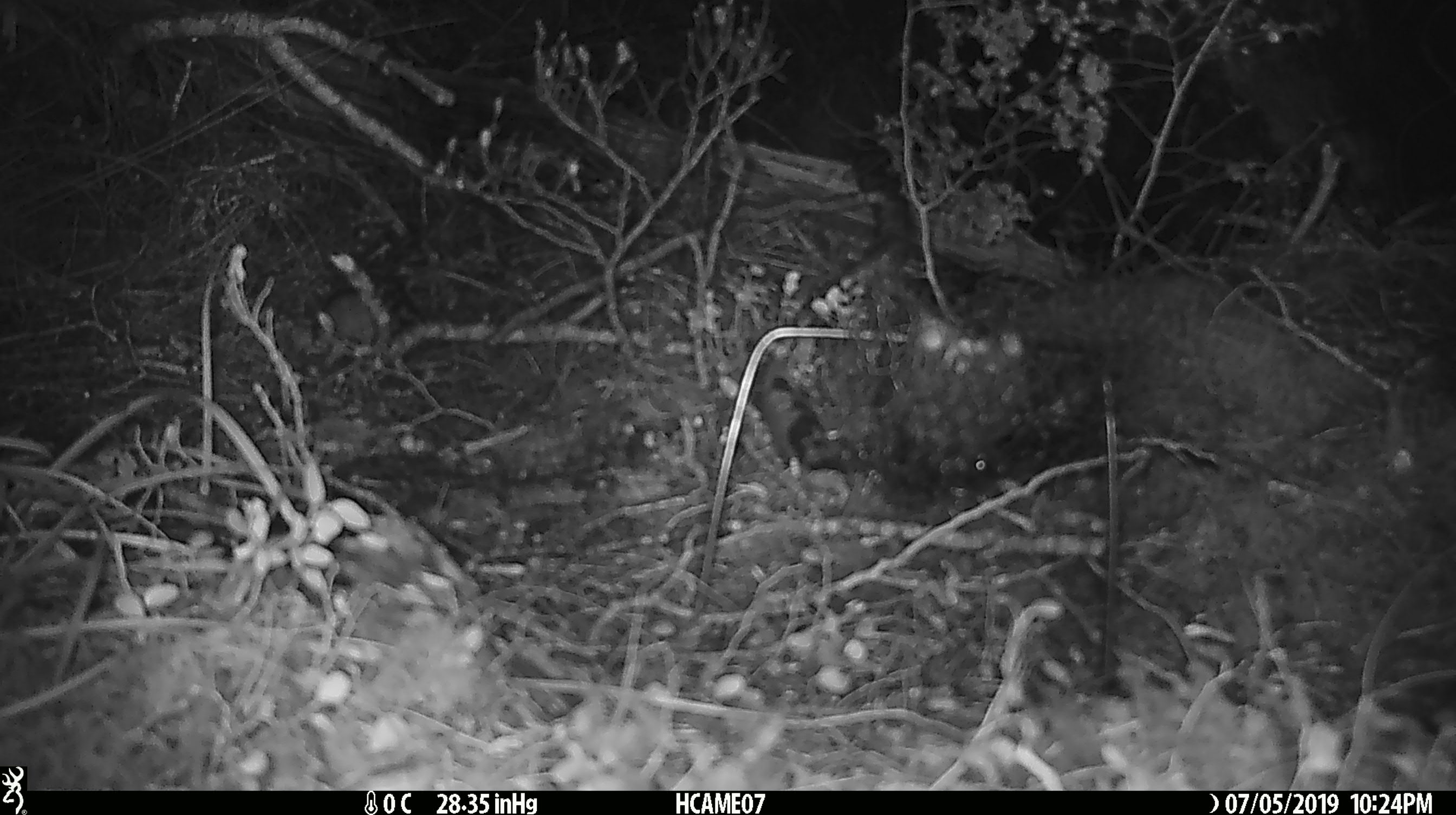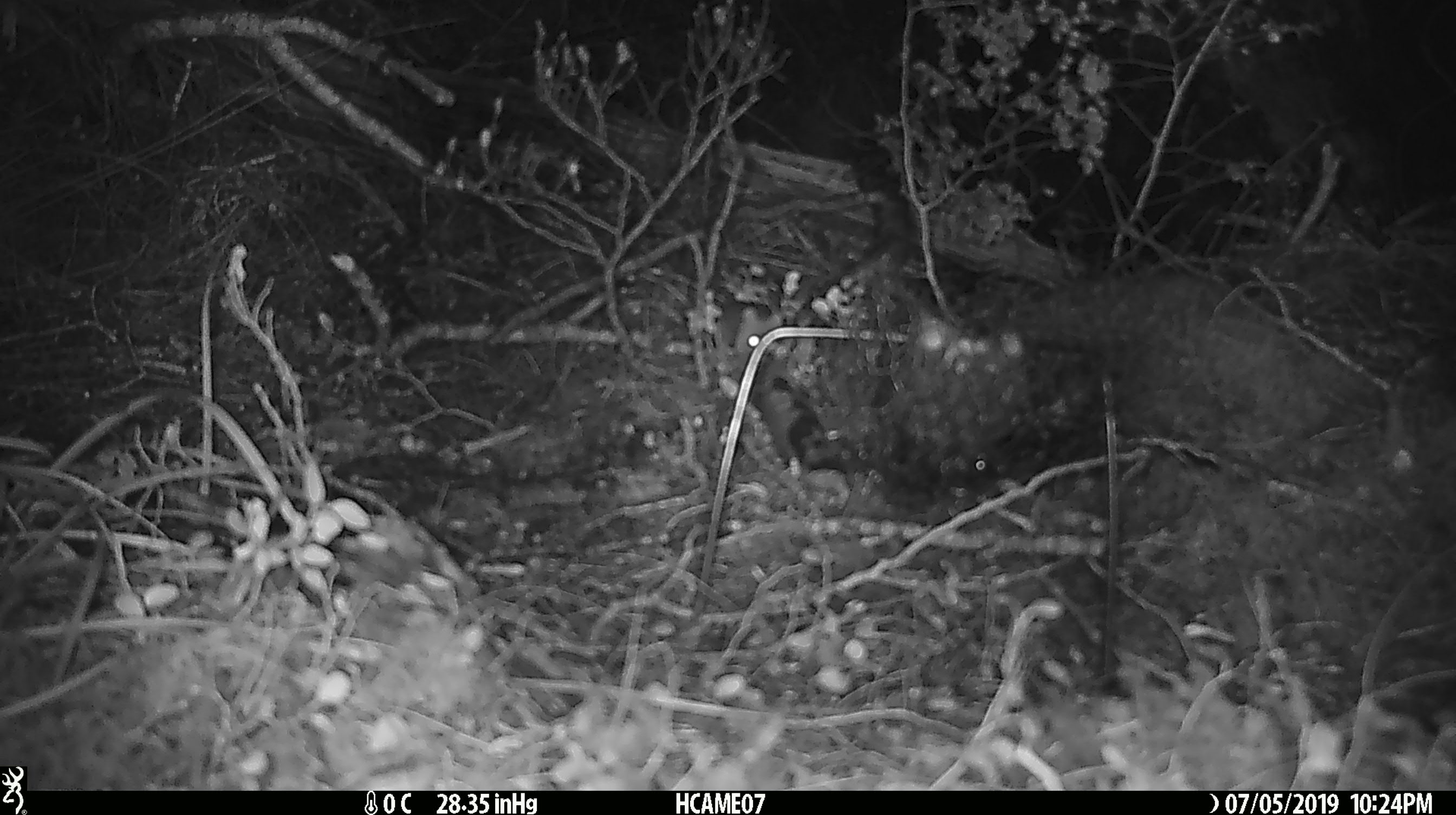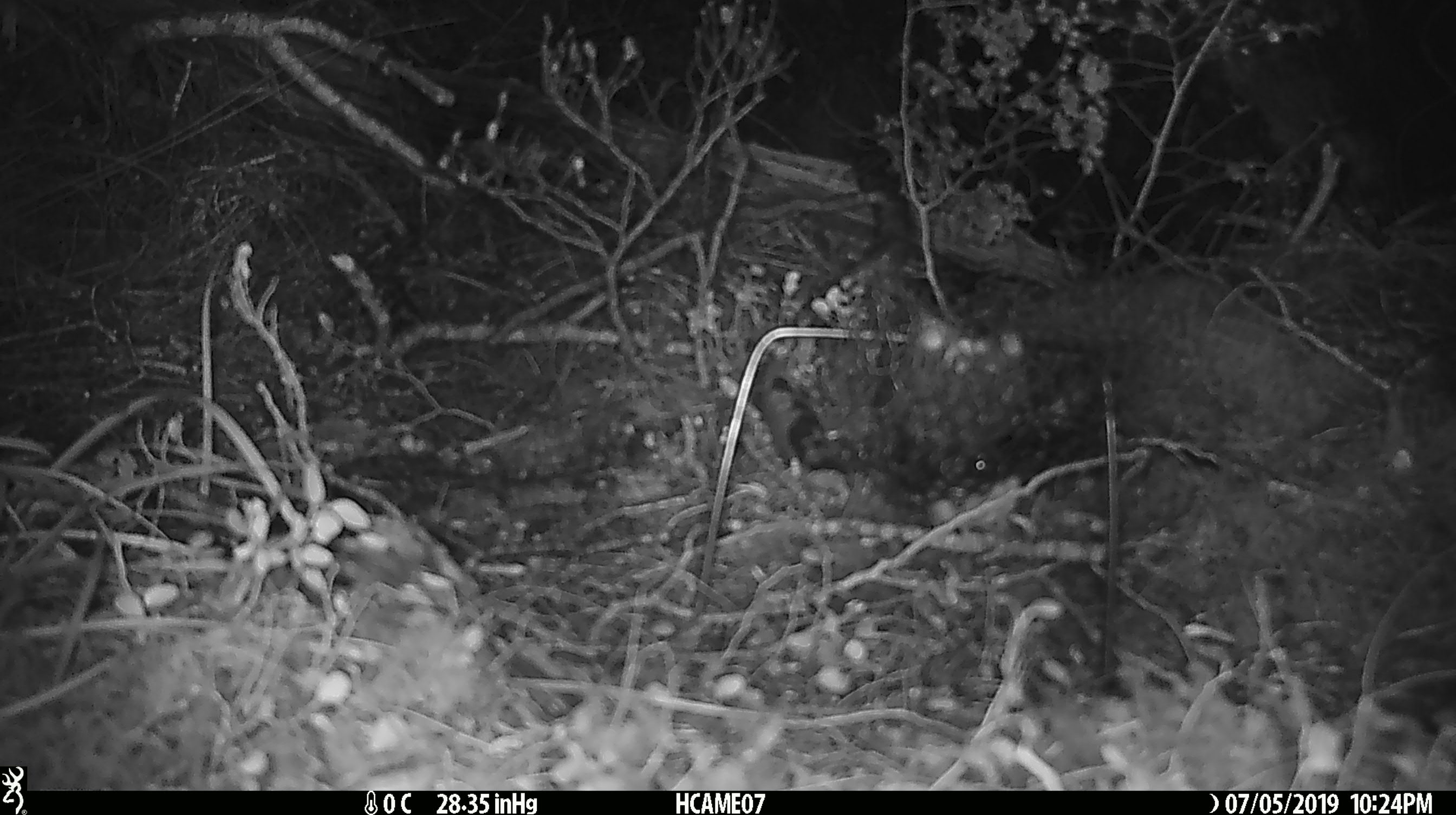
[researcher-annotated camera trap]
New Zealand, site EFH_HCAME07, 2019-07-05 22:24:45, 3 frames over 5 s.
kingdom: Animalia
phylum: Chordata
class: Mammalia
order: Rodentia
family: Muridae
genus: Mus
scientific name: Mus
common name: mouse